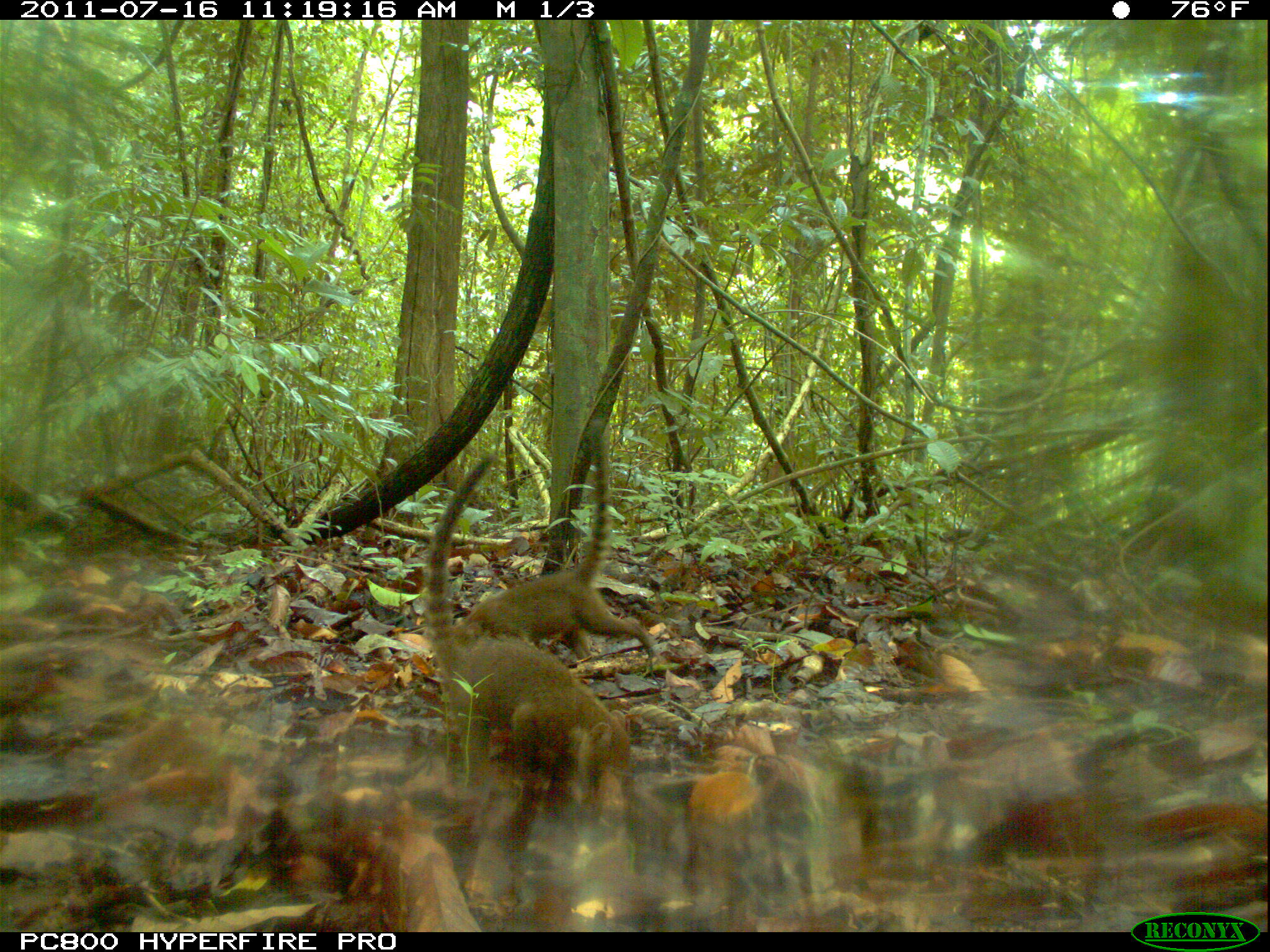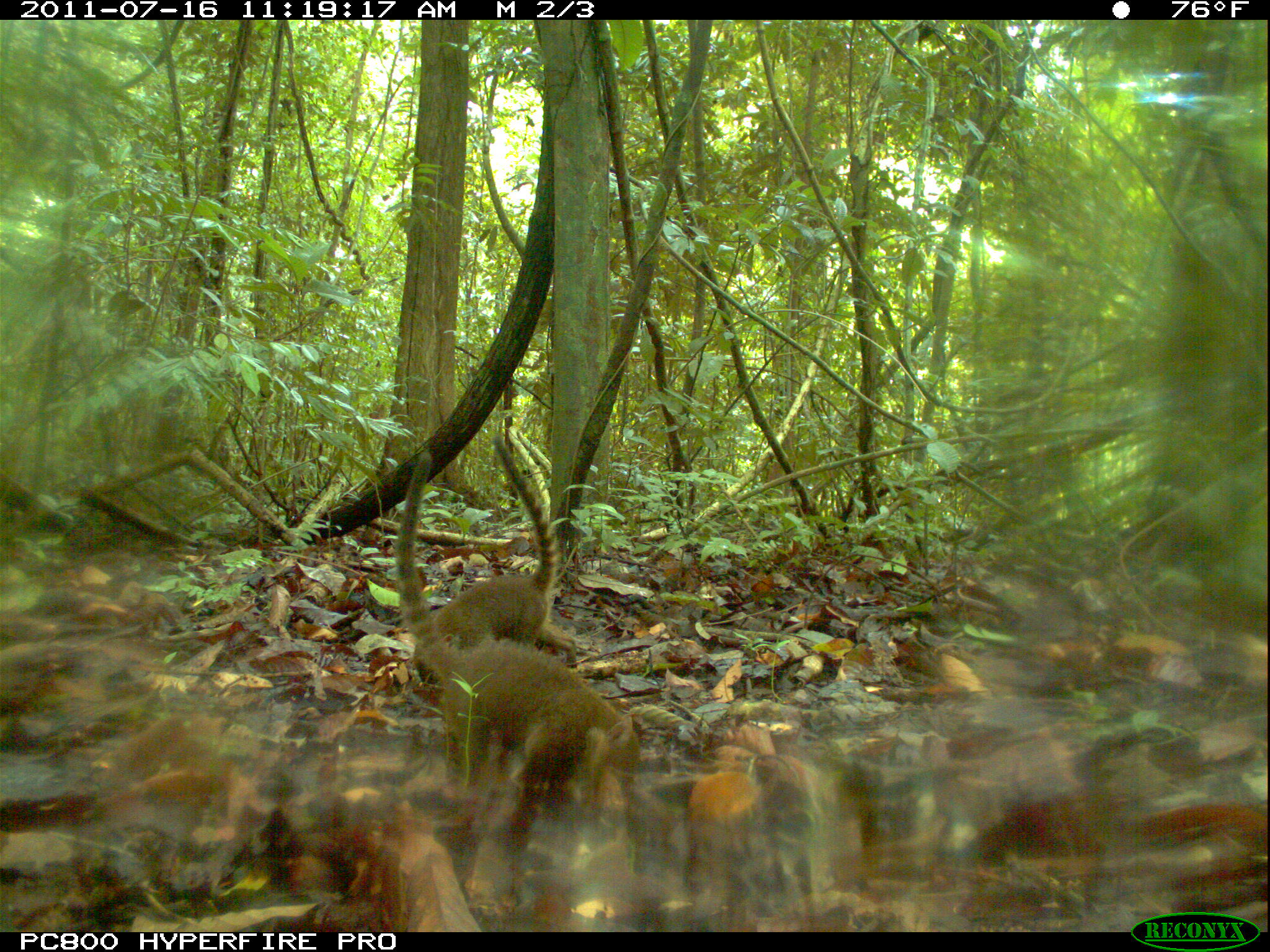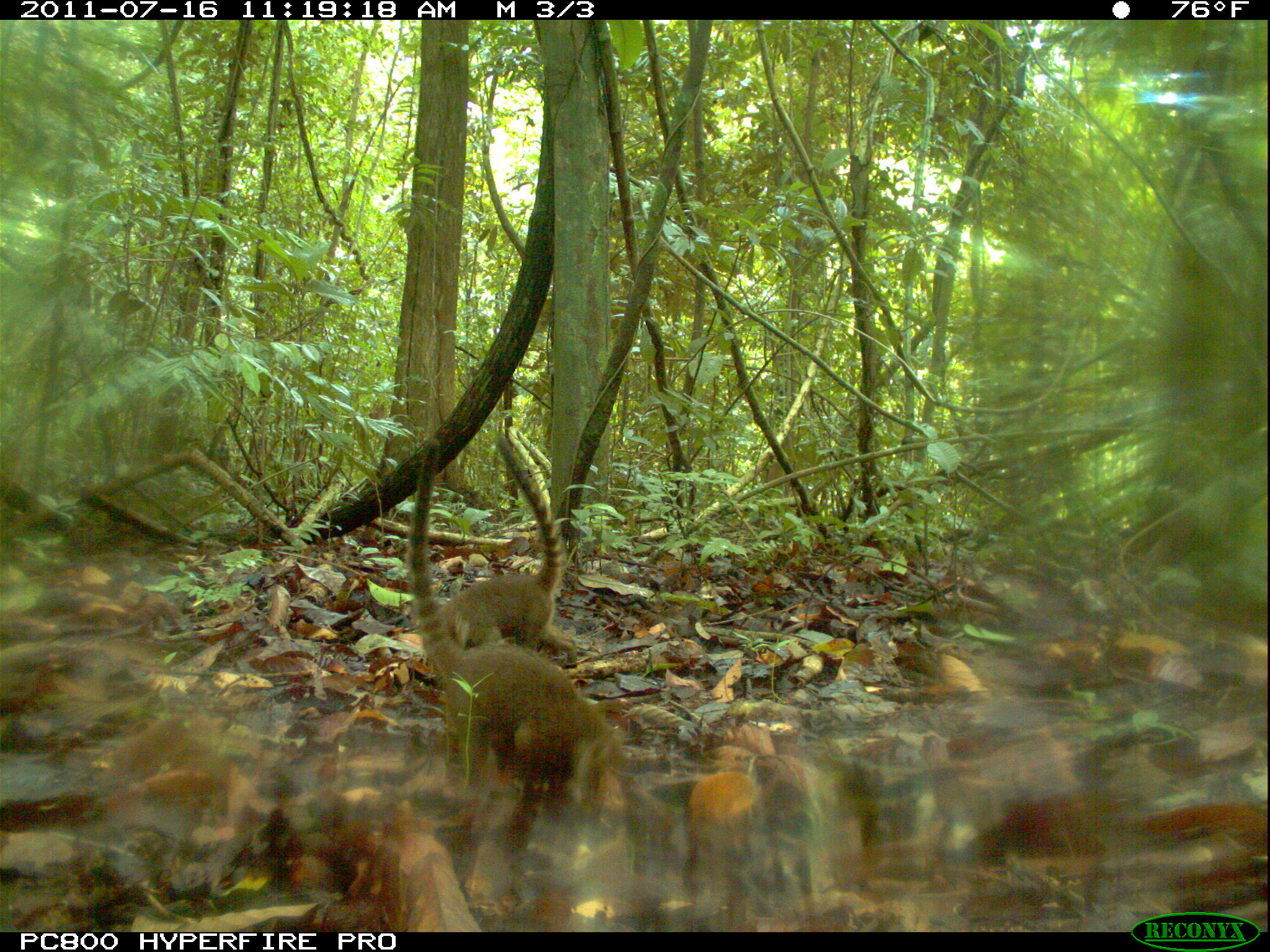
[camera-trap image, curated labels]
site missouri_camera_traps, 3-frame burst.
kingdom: Animalia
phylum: Chordata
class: Mammalia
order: Carnivora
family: Procyonidae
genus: Nasua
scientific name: Nasua narica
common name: white-nosed coati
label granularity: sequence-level